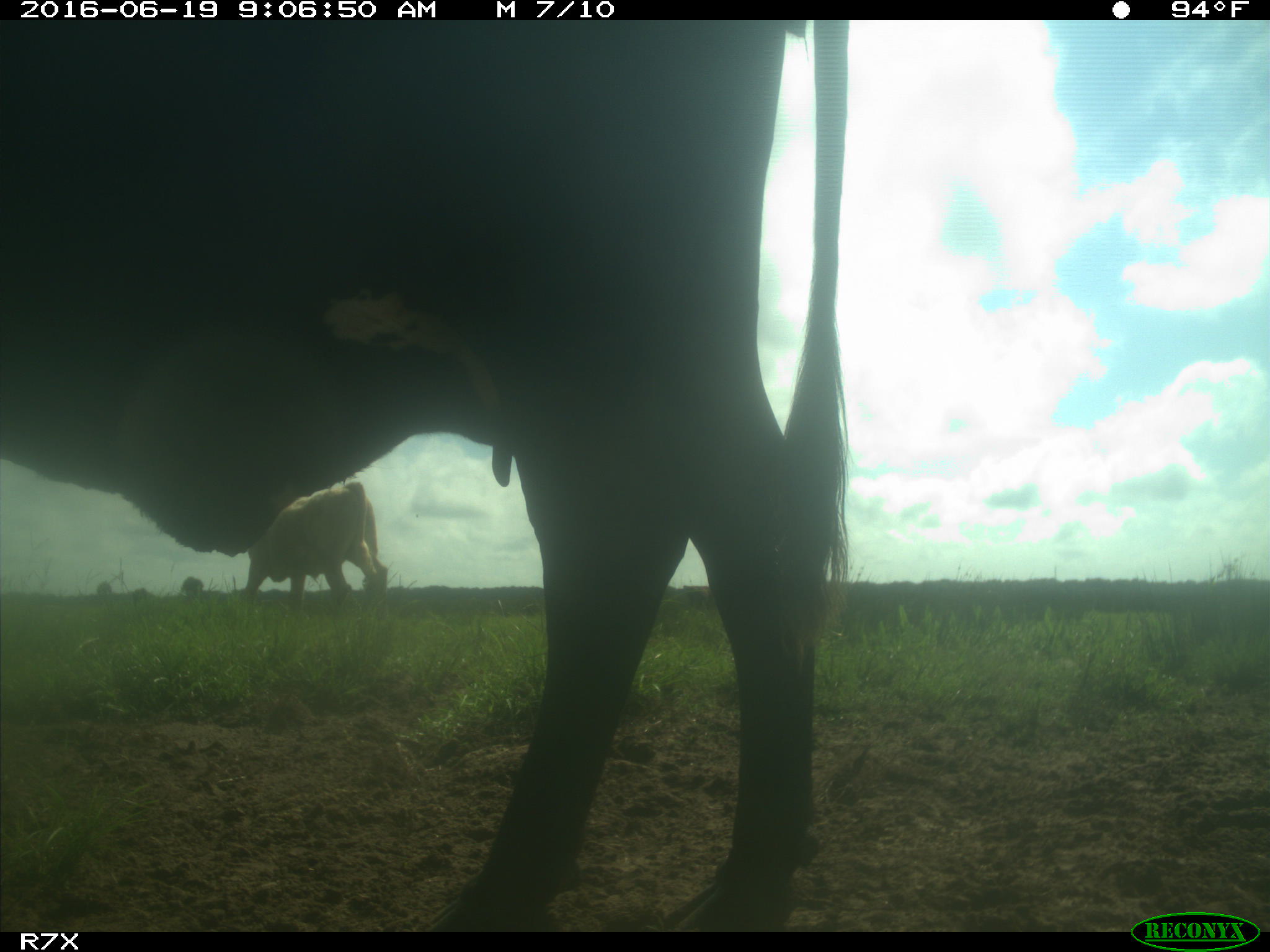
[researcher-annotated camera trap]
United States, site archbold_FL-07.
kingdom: Animalia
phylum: Chordata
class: Mammalia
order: Artiodactyla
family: Bovidae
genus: Bos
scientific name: Bos taurus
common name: domestic cow